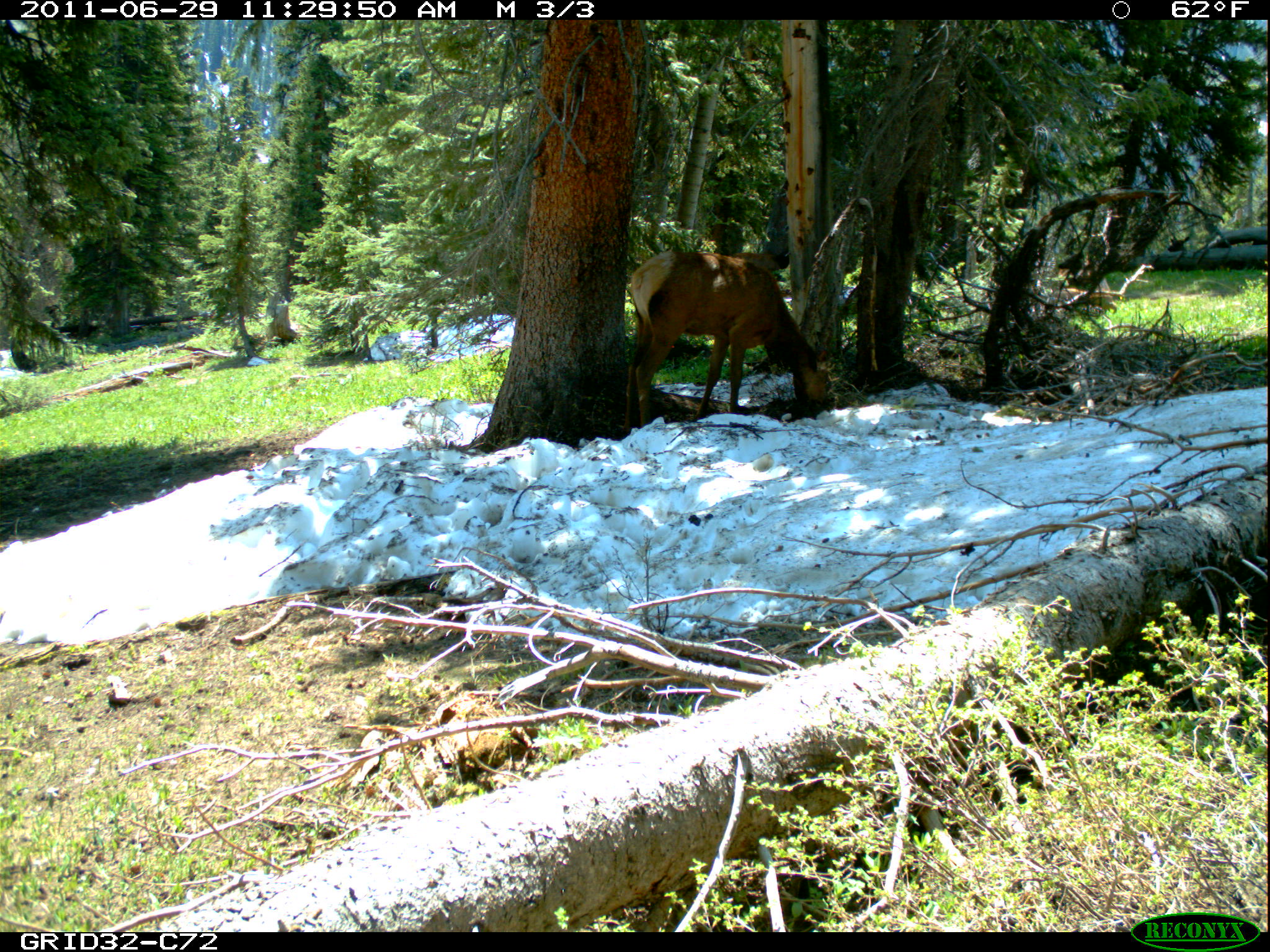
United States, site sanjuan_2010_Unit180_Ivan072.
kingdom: Animalia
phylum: Chordata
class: Mammalia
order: Artiodactyla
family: Cervidae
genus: Cervus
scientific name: Cervus elaphus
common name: red deer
Cervus elaphus (red deer).